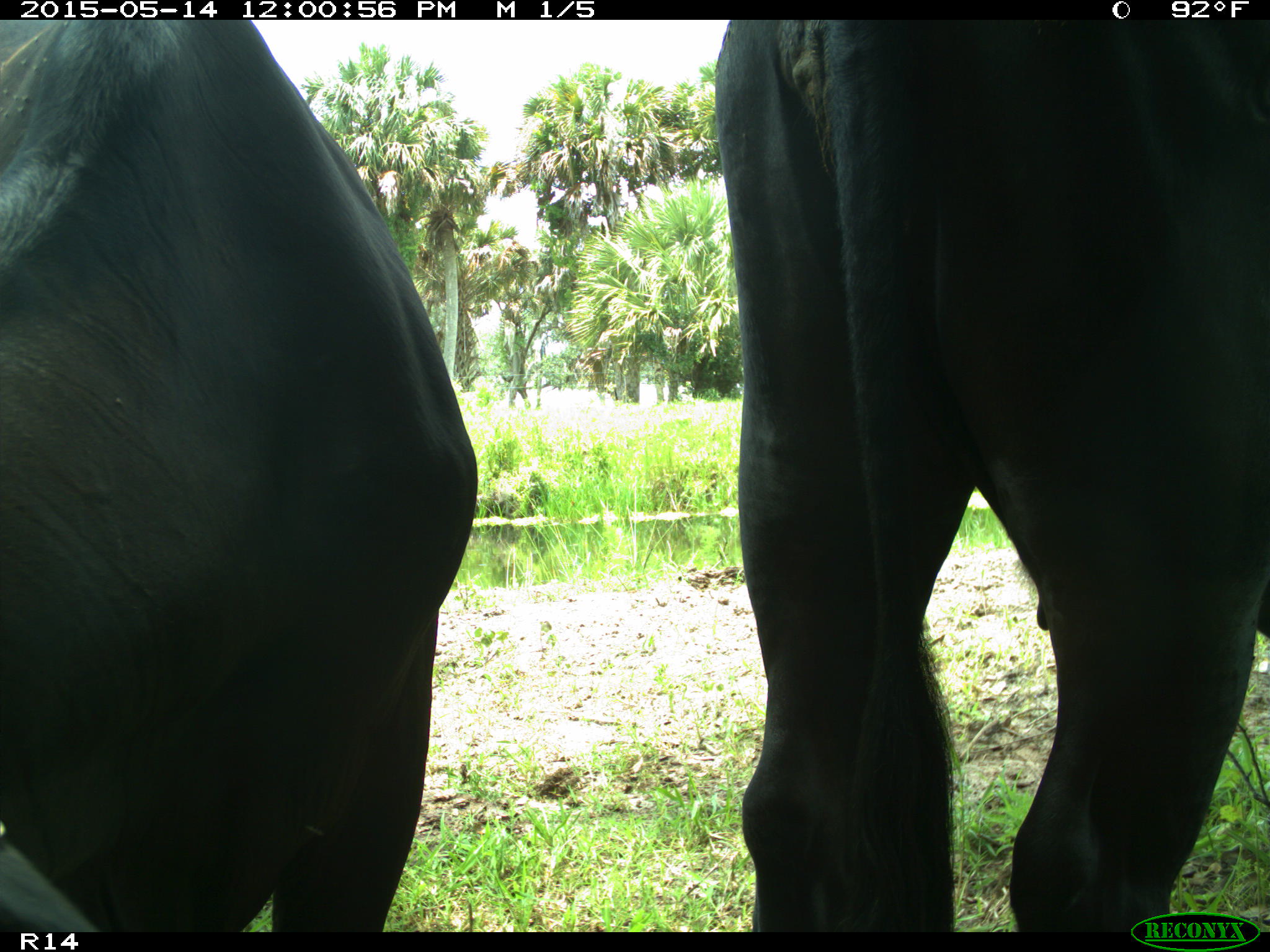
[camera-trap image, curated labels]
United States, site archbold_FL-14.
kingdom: Animalia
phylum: Chordata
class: Mammalia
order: Artiodactyla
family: Bovidae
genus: Bos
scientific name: Bos taurus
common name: domestic cow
Bos taurus (domestic cow).